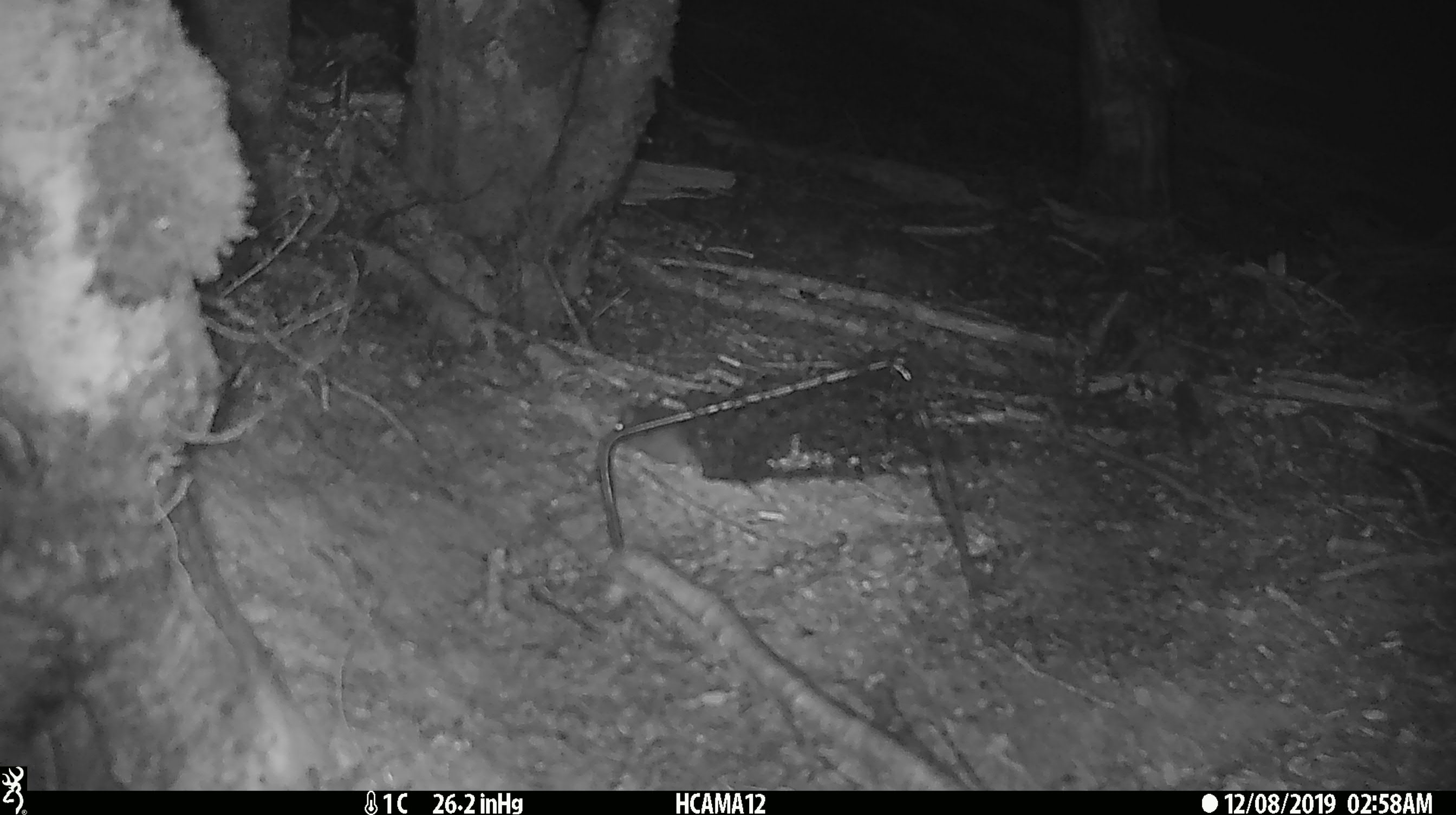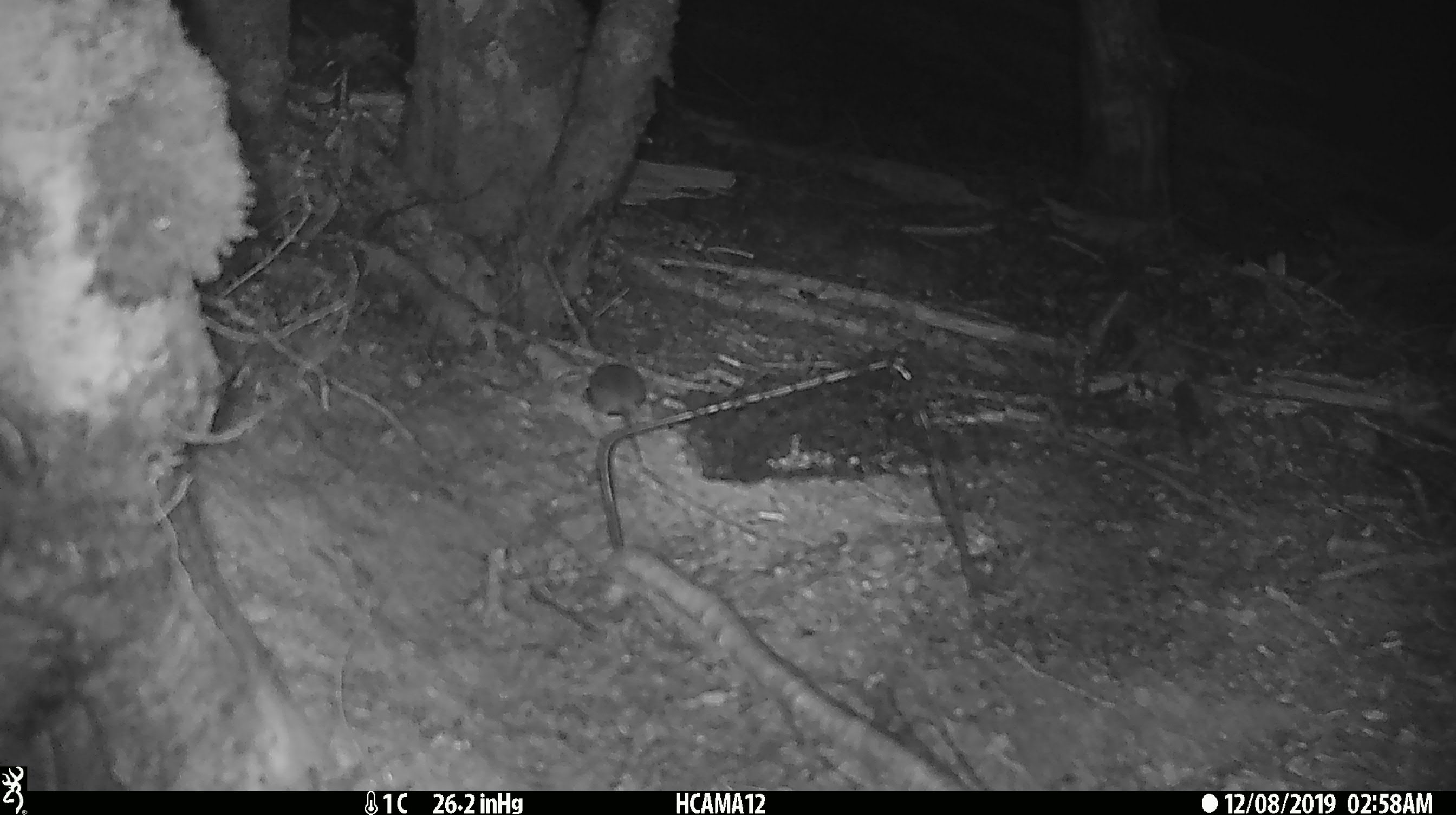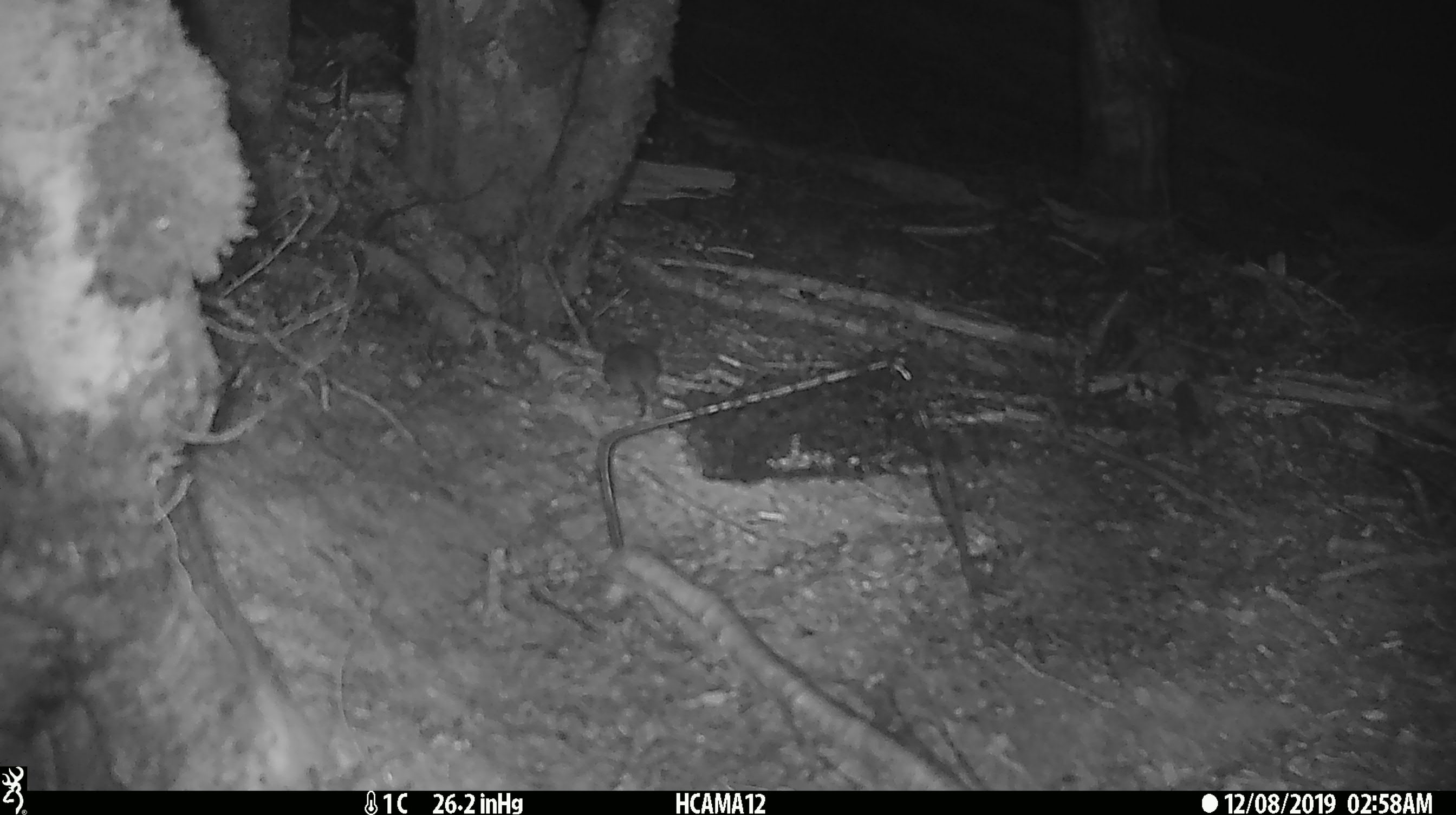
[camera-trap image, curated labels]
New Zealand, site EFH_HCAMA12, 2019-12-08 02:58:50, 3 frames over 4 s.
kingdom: Animalia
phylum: Chordata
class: Mammalia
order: Rodentia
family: Muridae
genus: Mus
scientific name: Mus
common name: mouse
Mouse (Mus).